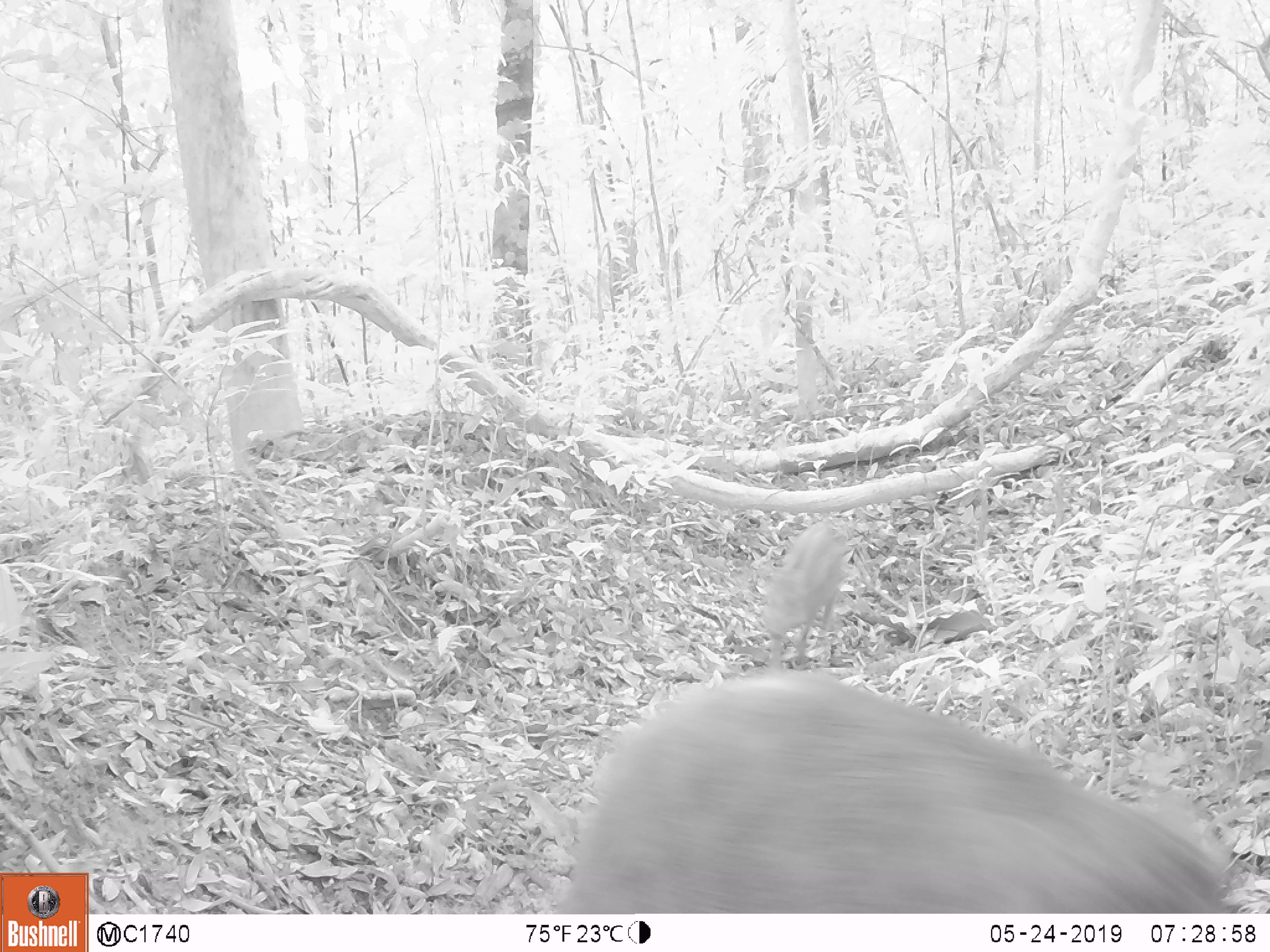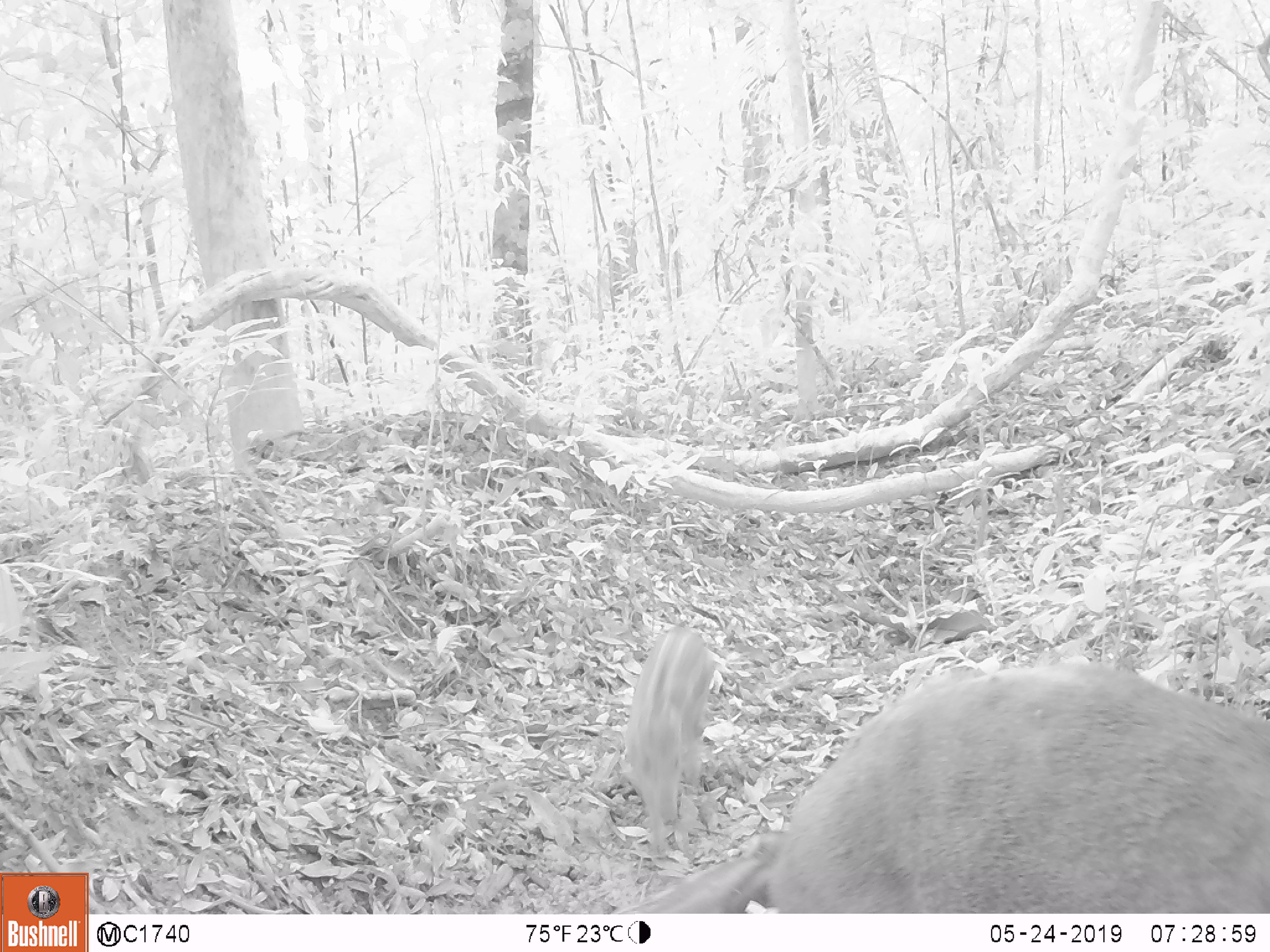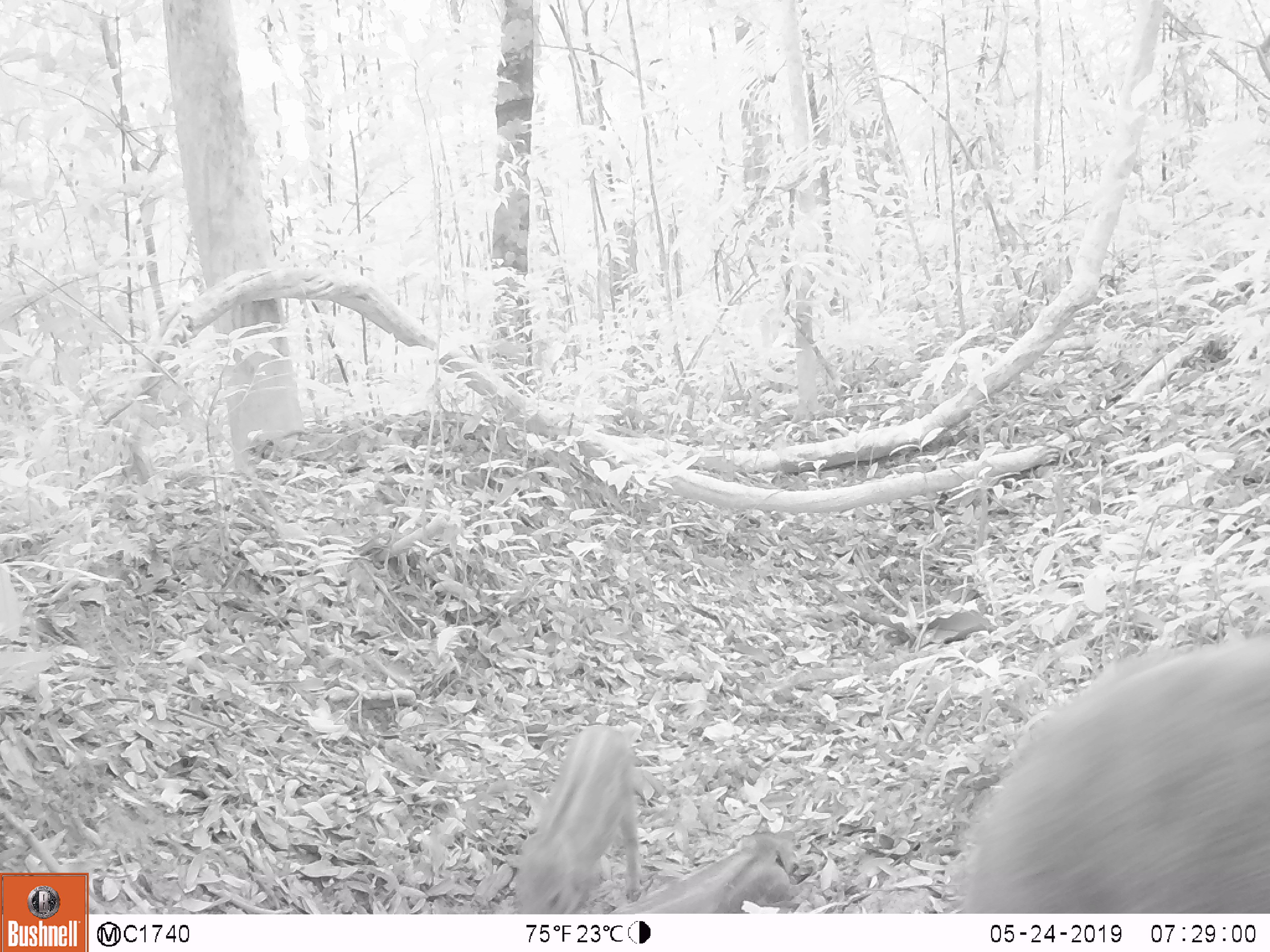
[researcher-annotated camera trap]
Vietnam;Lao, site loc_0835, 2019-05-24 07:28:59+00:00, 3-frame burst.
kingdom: Animalia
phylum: Chordata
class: Mammalia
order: Artiodactyla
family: Suidae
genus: Sus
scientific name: Sus scrofa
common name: eurasian wild pig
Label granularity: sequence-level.